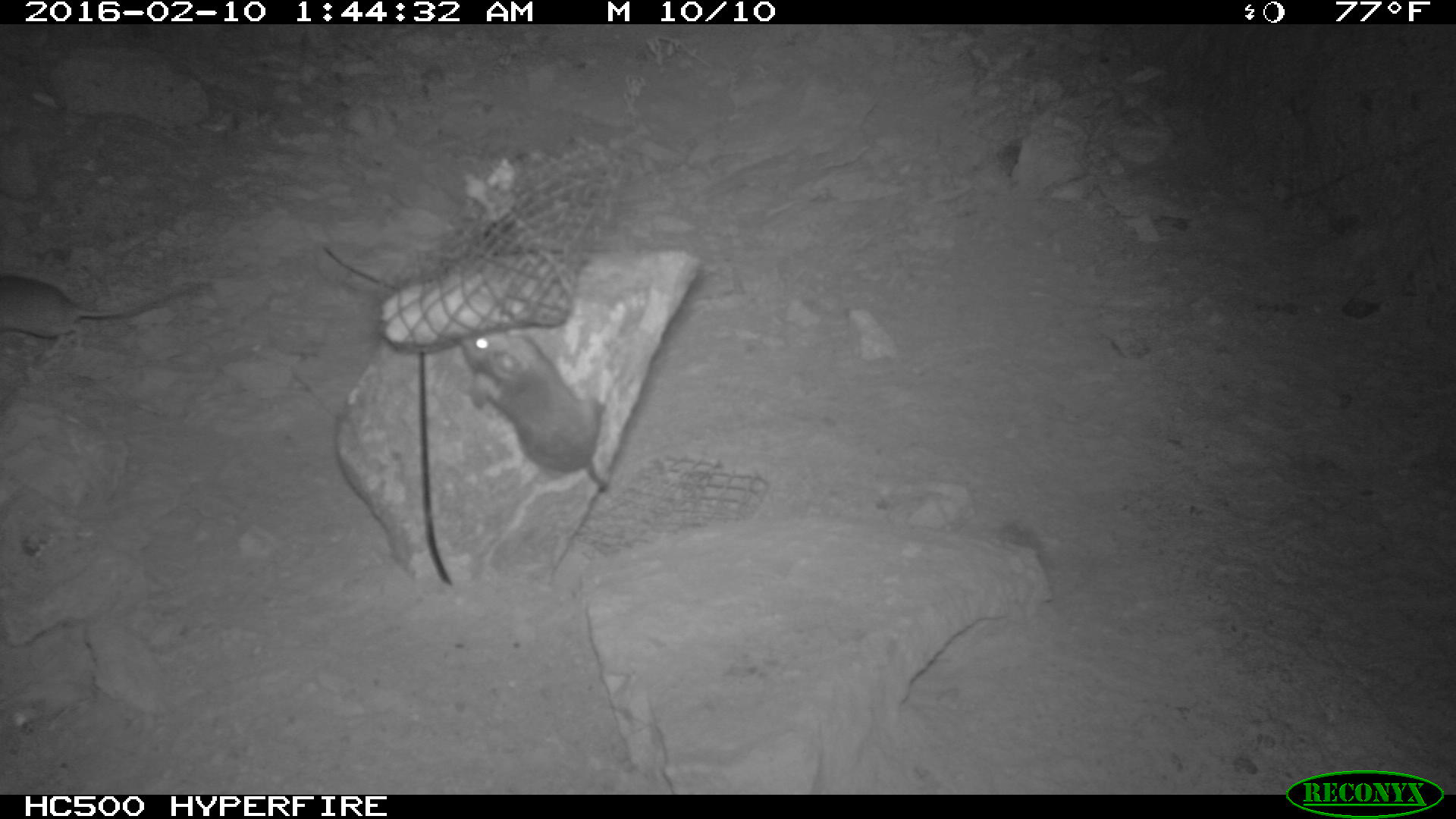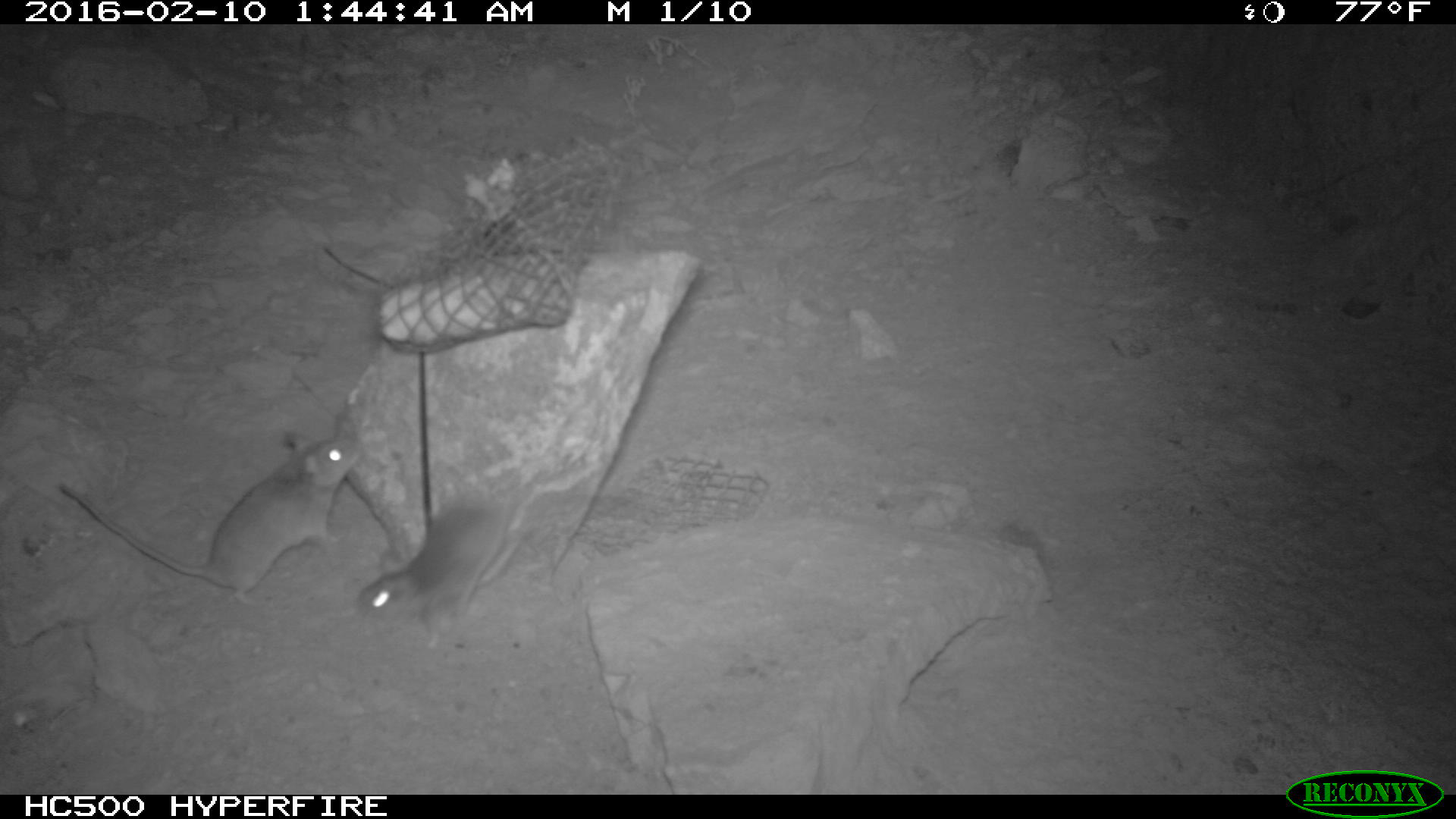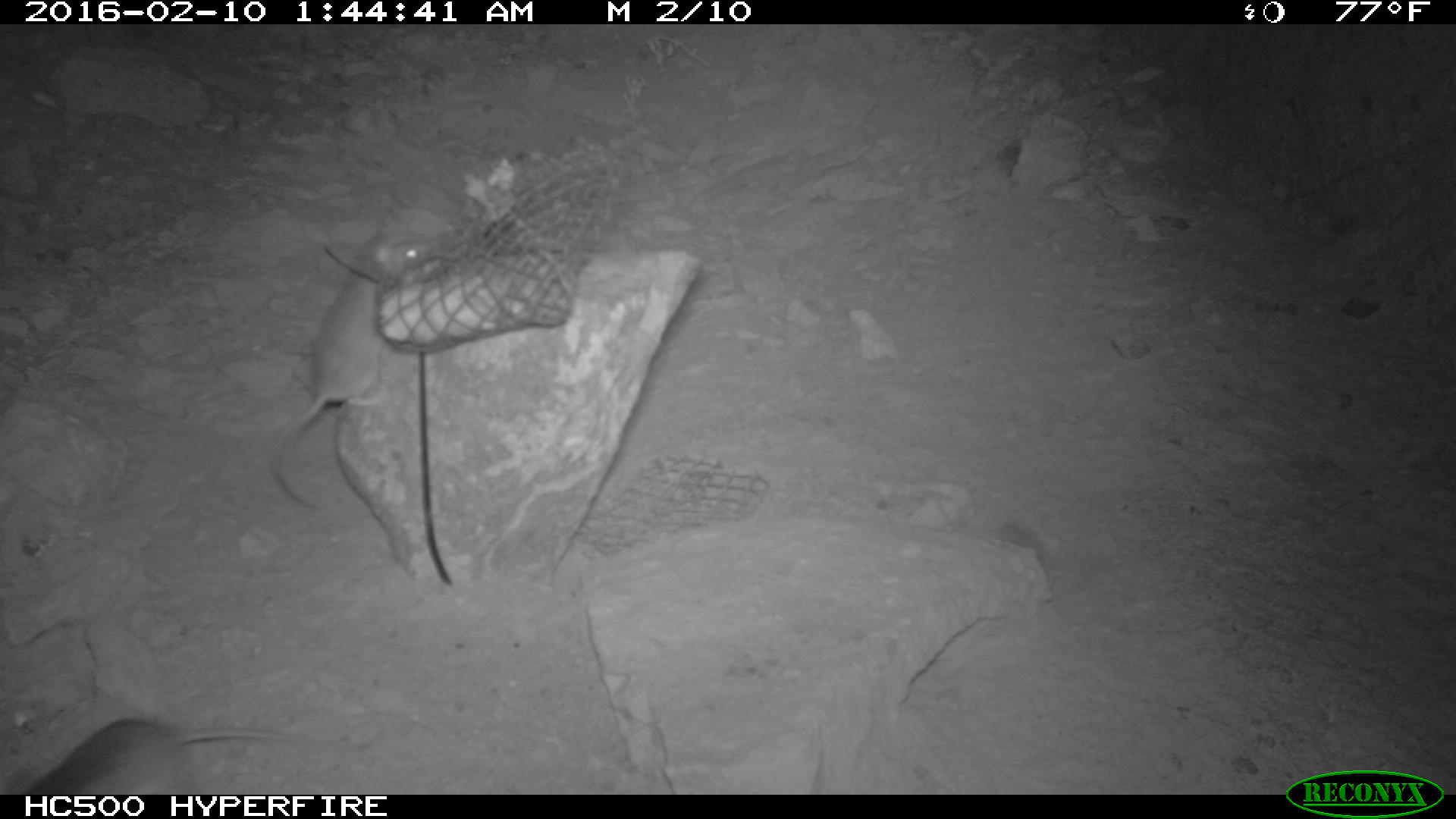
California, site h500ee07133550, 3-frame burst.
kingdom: Animalia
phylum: Chordata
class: Mammalia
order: Rodentia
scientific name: Rodentia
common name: rodent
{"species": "rodent (Rodentia)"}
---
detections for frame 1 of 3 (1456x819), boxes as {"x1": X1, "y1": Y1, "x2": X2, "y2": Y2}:
rodent: {"x1": 458, "y1": 331, "x2": 607, "y2": 491}; {"x1": 0, "y1": 276, "x2": 206, "y2": 357}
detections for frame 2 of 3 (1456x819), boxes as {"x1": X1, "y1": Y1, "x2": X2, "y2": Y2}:
rodent: {"x1": 58, "y1": 432, "x2": 362, "y2": 607}; {"x1": 353, "y1": 496, "x2": 518, "y2": 650}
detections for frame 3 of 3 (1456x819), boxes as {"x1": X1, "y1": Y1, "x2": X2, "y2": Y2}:
rodent: {"x1": 271, "y1": 226, "x2": 447, "y2": 509}; {"x1": 21, "y1": 719, "x2": 306, "y2": 794}